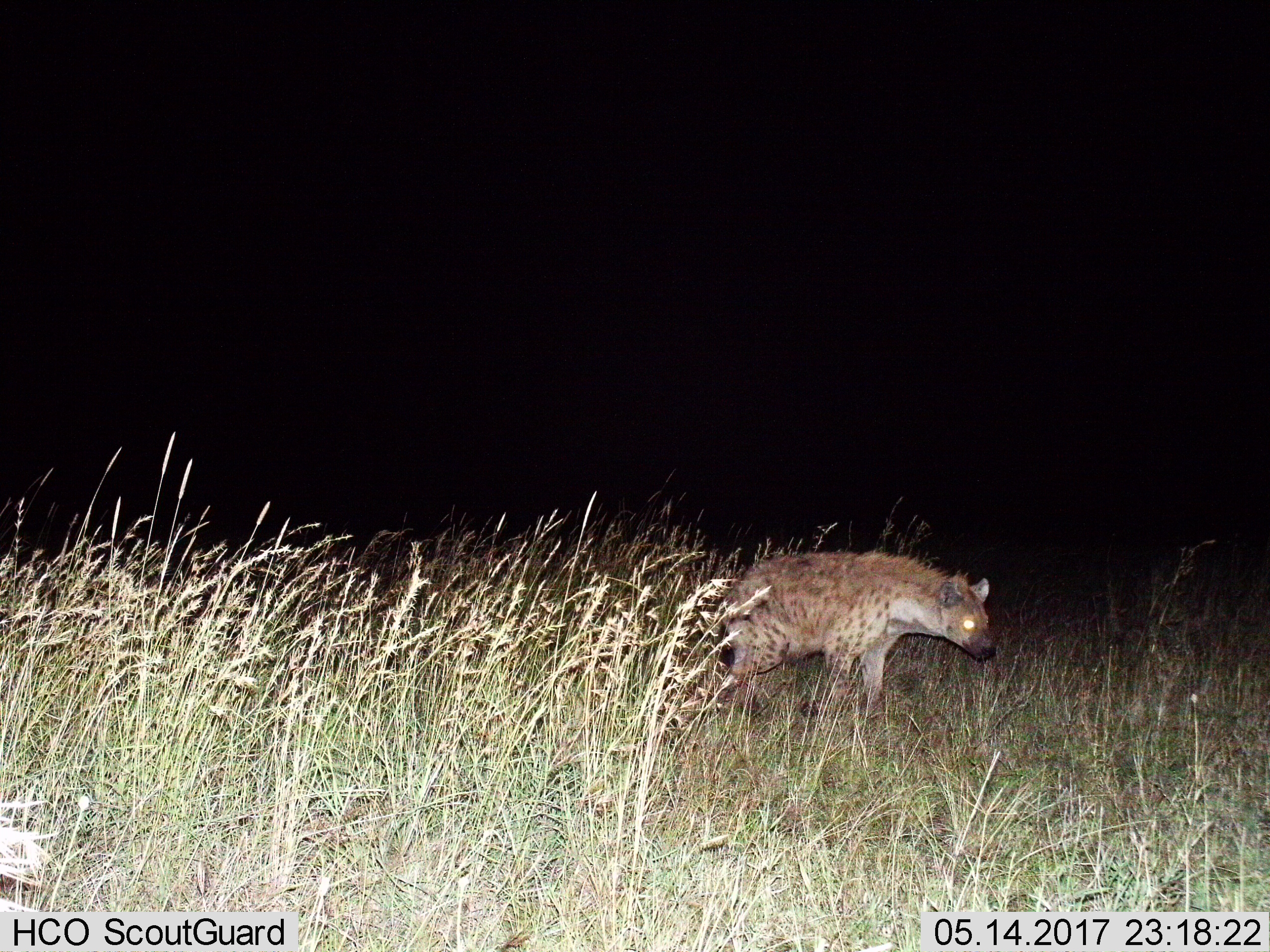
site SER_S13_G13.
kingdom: Animalia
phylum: Chordata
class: Mammalia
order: Carnivora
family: Hyaenidae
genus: Crocuta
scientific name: Crocuta crocuta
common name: spotted hyena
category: hyenaspotted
Hyenaspotted (spotted hyena) (Crocuta crocuta), count 1. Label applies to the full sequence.